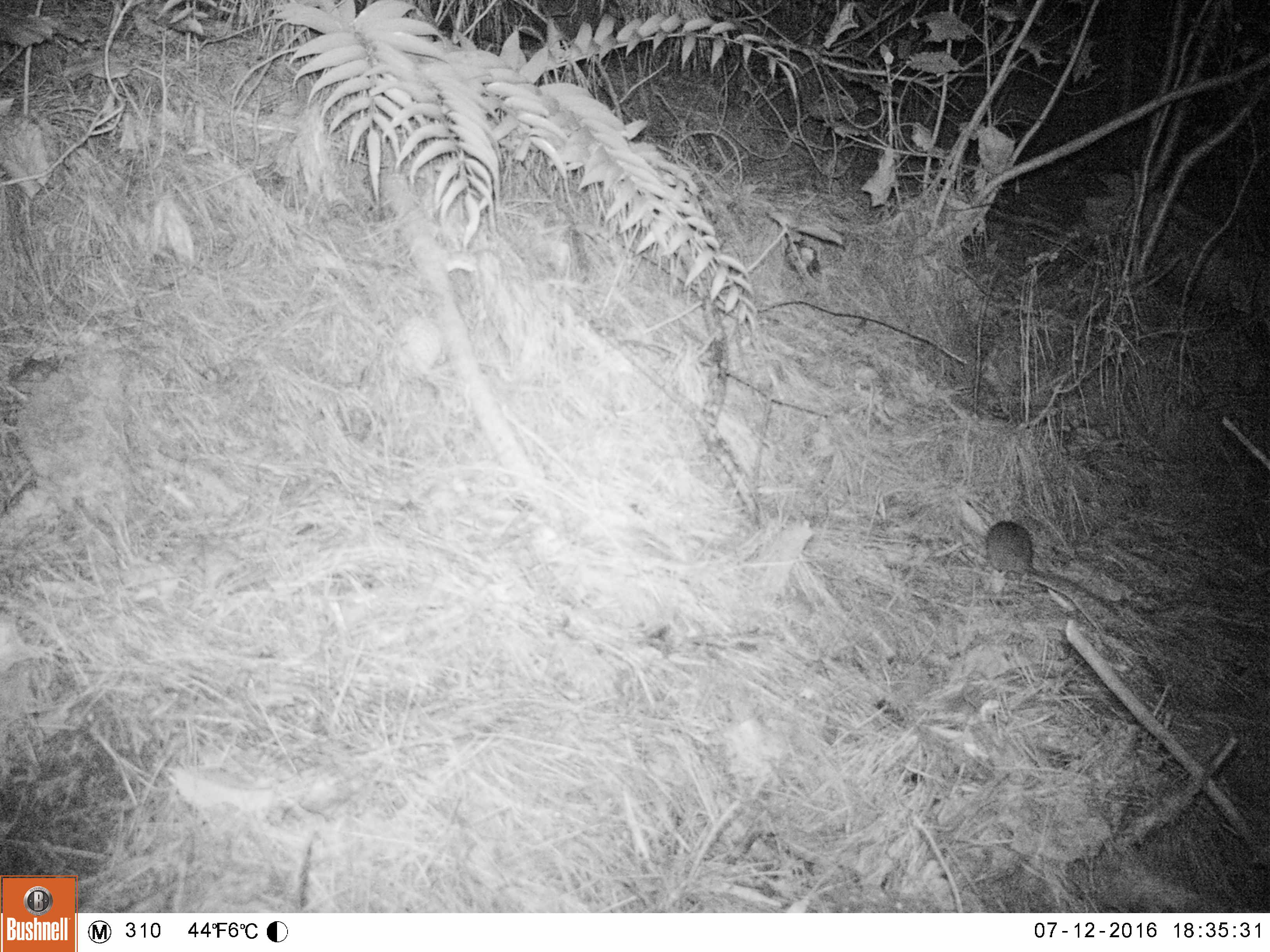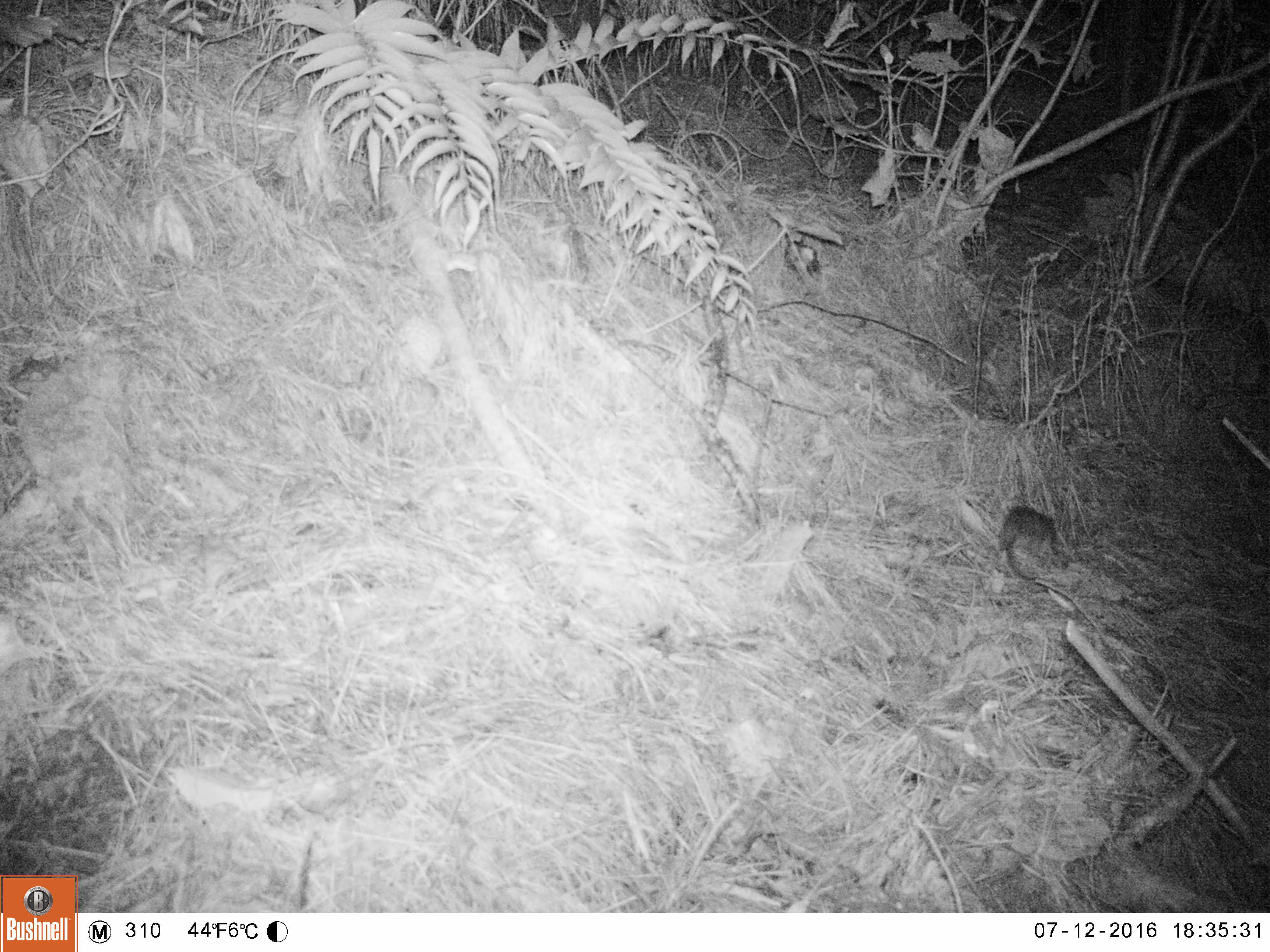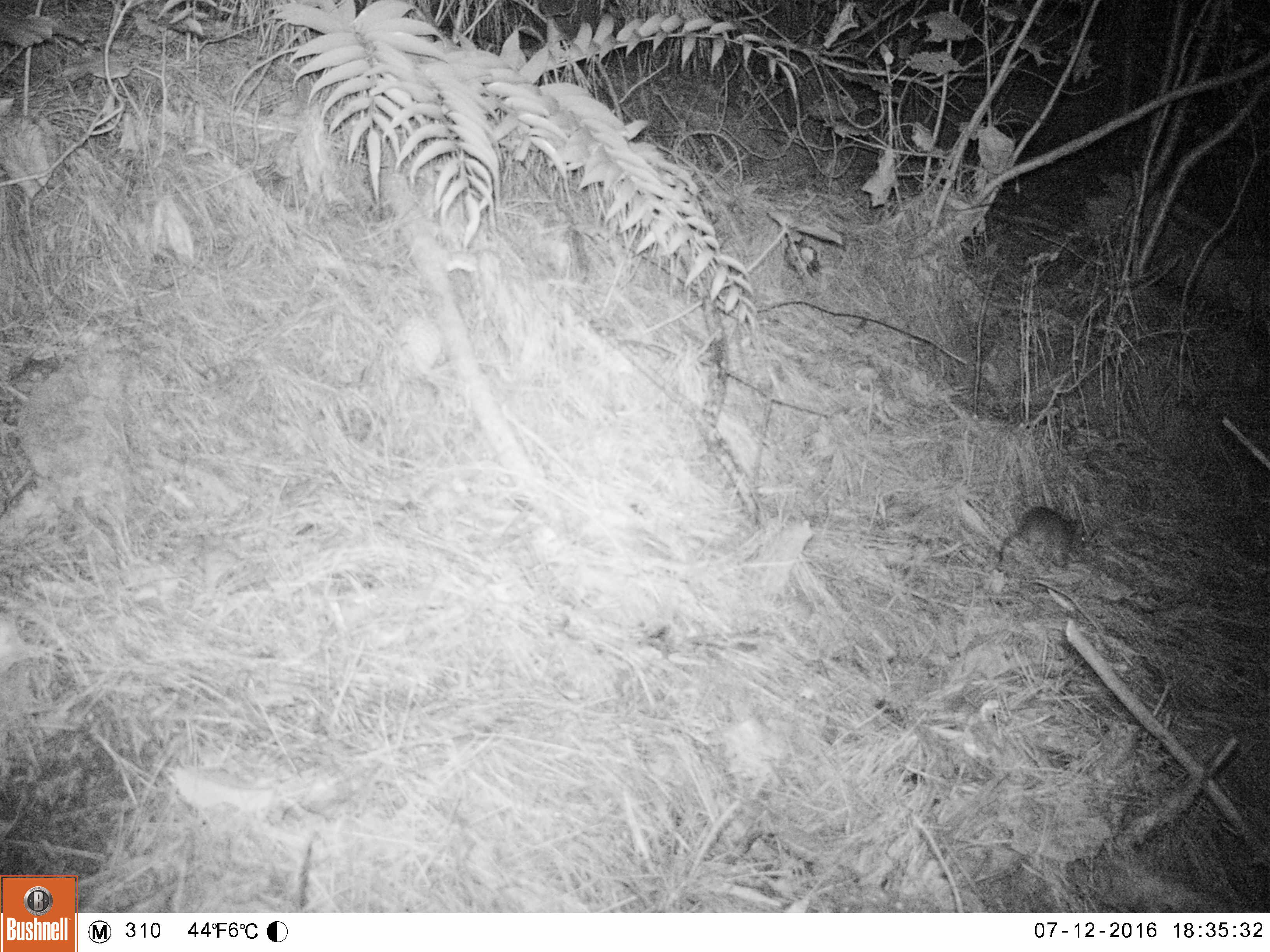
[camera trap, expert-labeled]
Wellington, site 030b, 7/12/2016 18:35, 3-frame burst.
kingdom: Animalia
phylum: Chordata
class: Mammalia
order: Rodentia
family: Muridae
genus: Rattus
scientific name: Rattus rattus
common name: ship rat